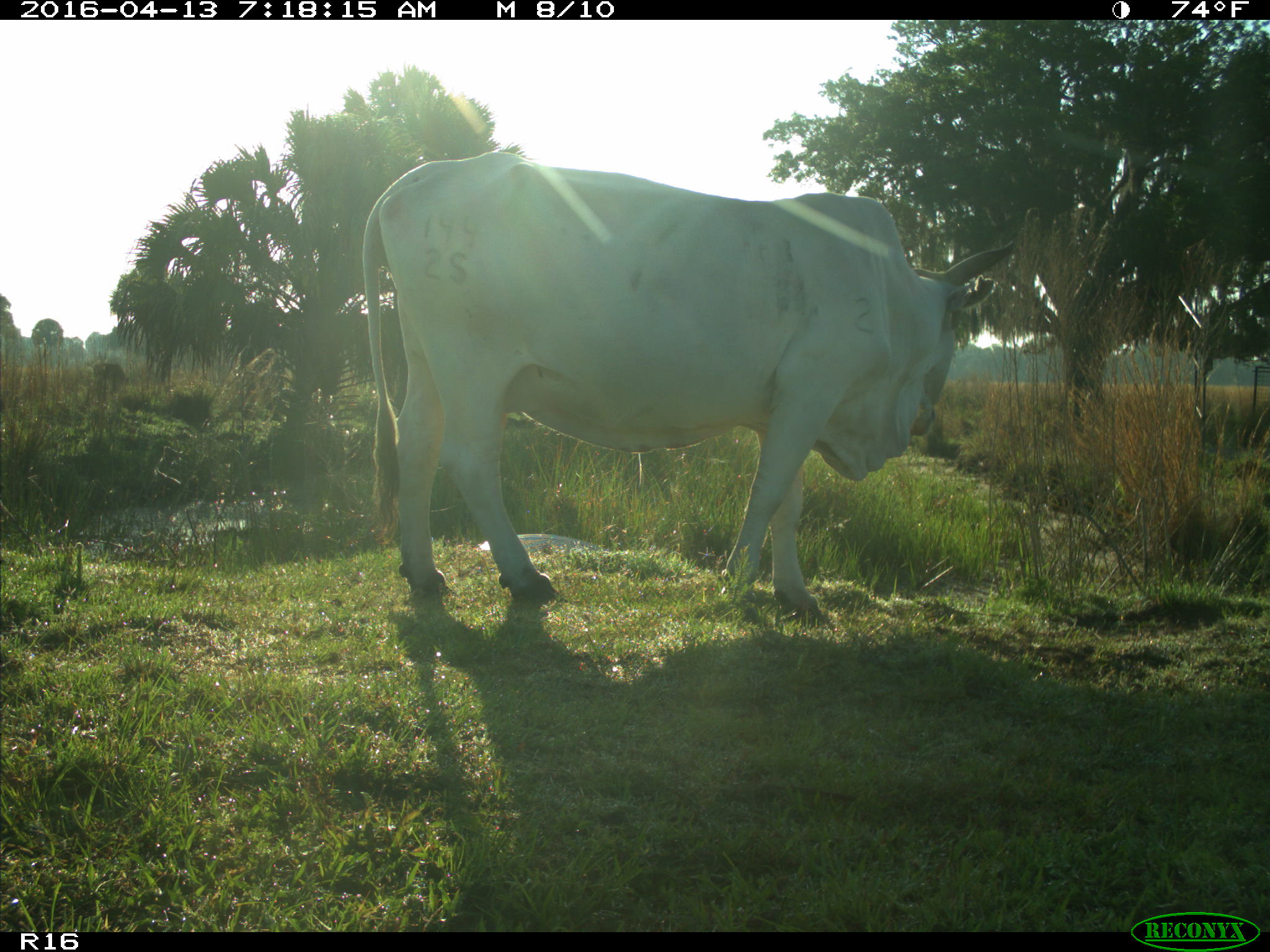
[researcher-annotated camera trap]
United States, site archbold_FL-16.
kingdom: Animalia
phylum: Chordata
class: Mammalia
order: Artiodactyla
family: Bovidae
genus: Bos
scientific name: Bos taurus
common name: domestic cow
Bos taurus (domestic cow).